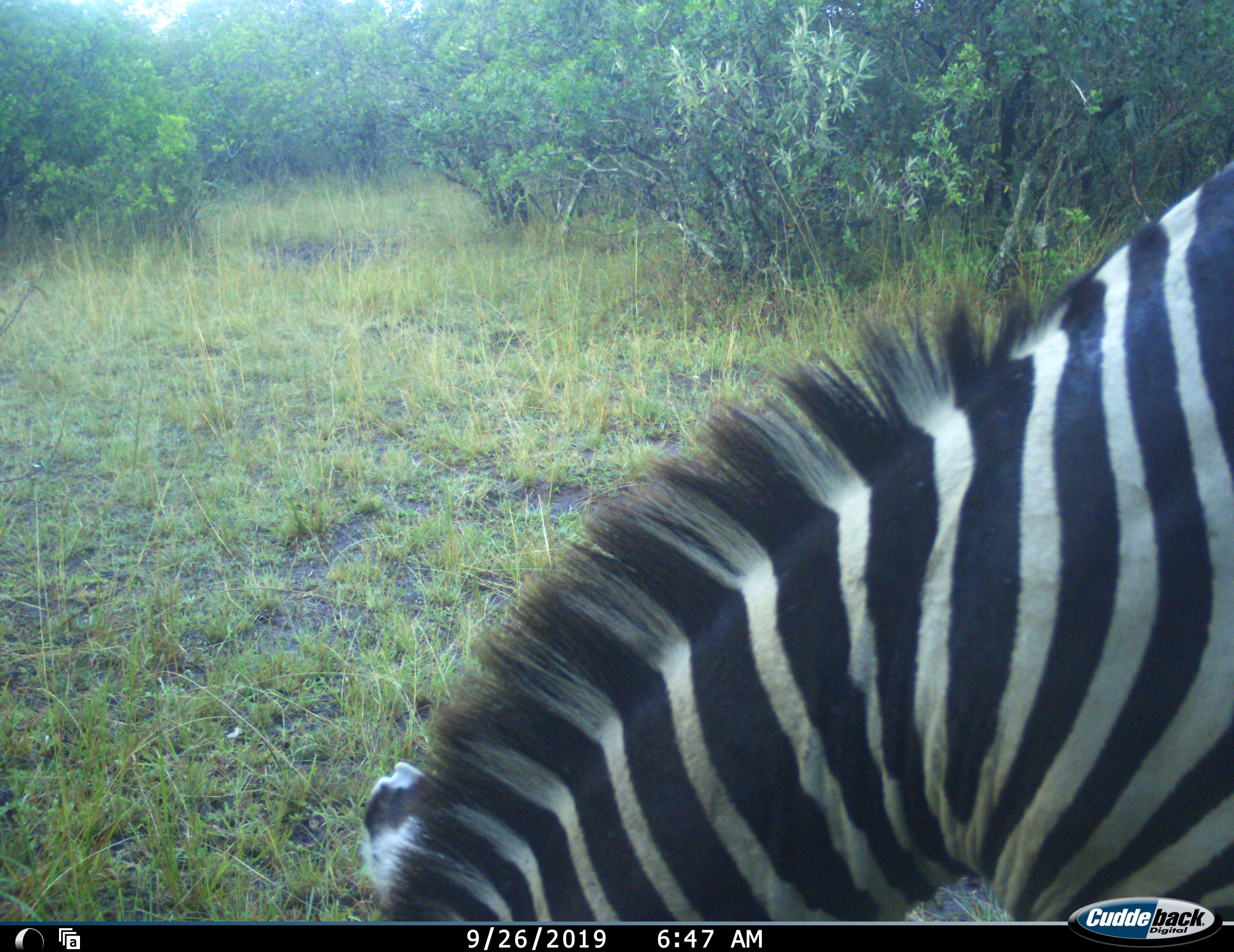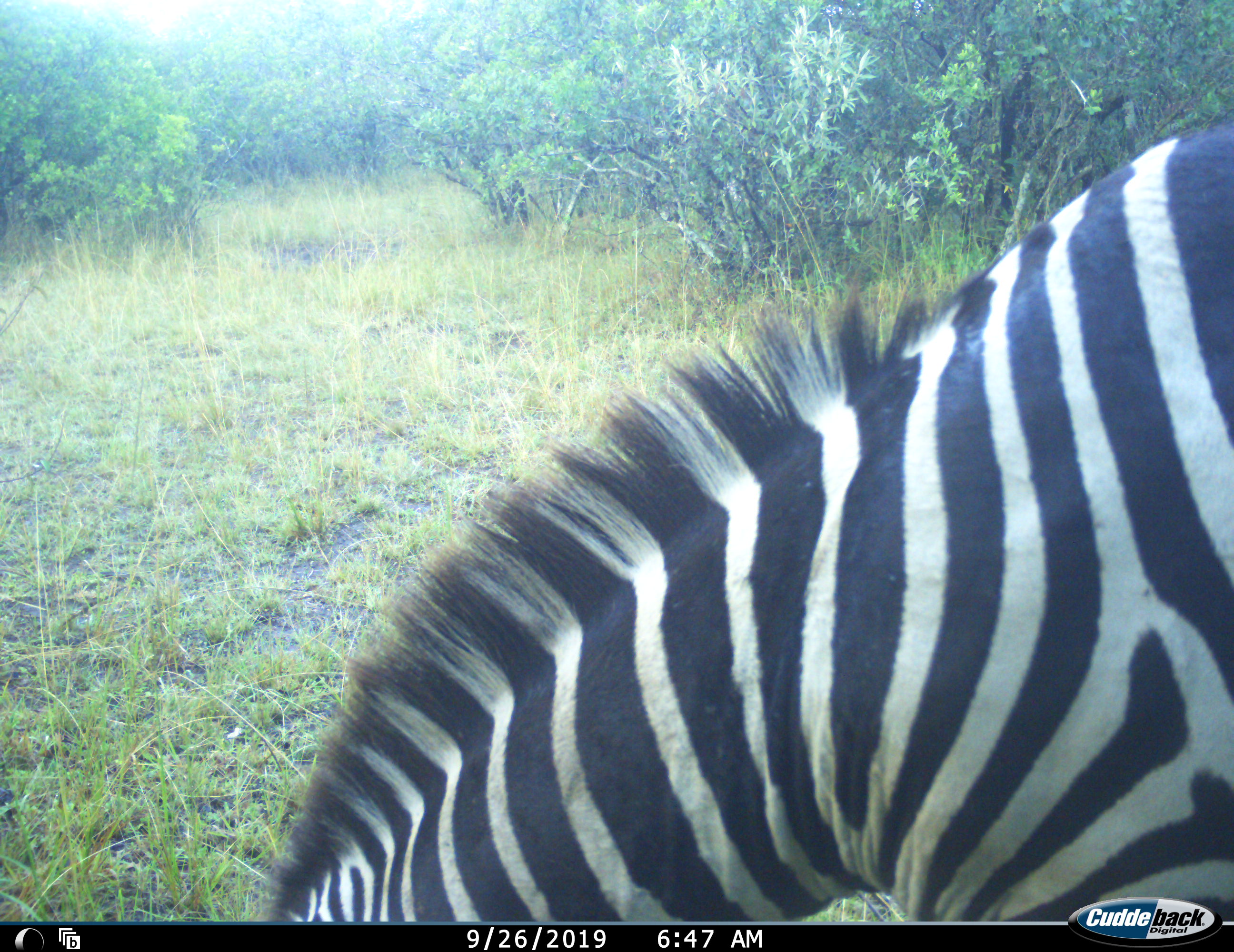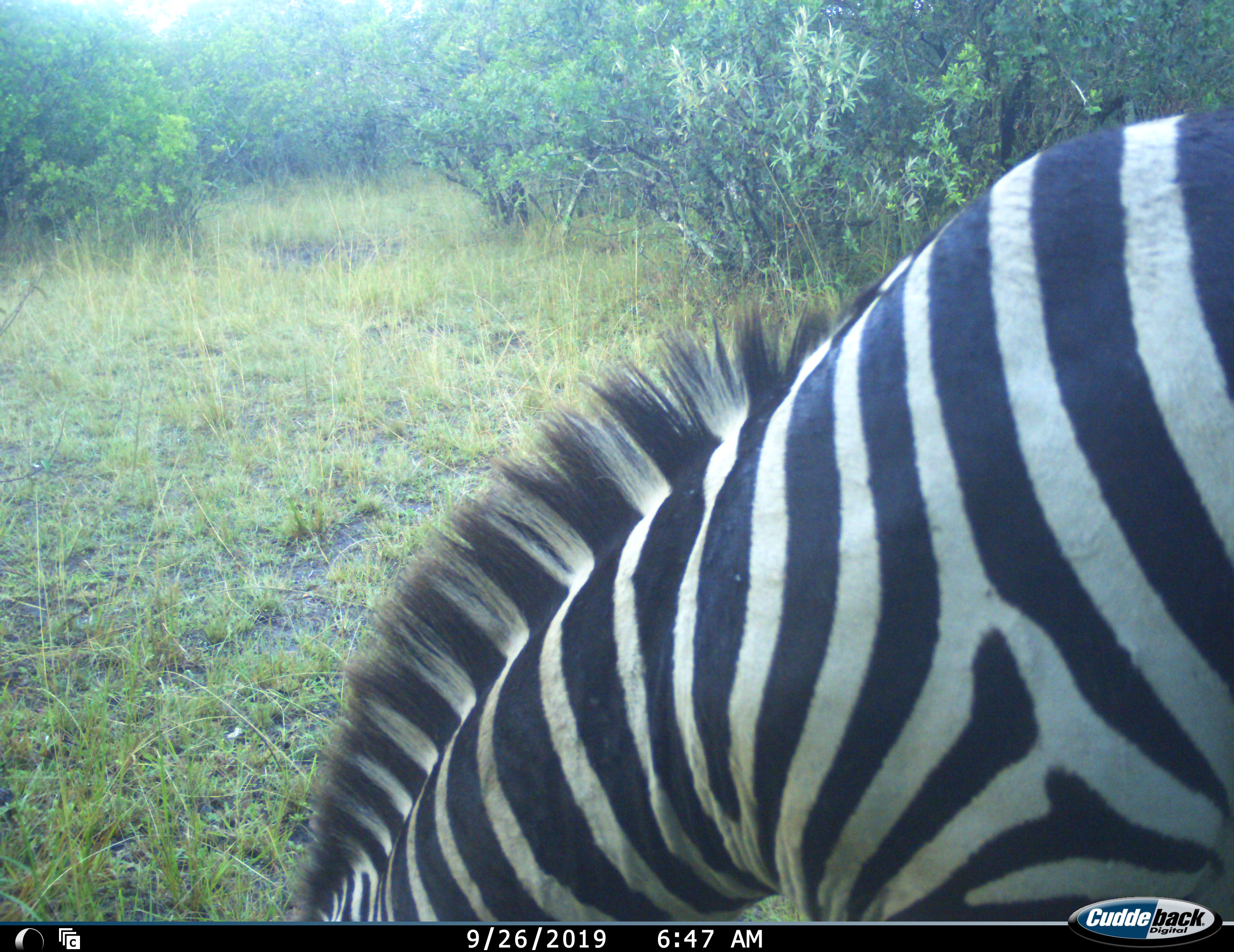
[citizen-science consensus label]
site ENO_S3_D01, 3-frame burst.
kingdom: Animalia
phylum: Chordata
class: Mammalia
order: Perissodactyla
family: Equidae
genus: Equus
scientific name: Equus quagga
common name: plains zebra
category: zebraplains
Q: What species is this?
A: Zebraplains (plains zebra) (Equus quagga).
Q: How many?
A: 1.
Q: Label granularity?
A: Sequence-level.